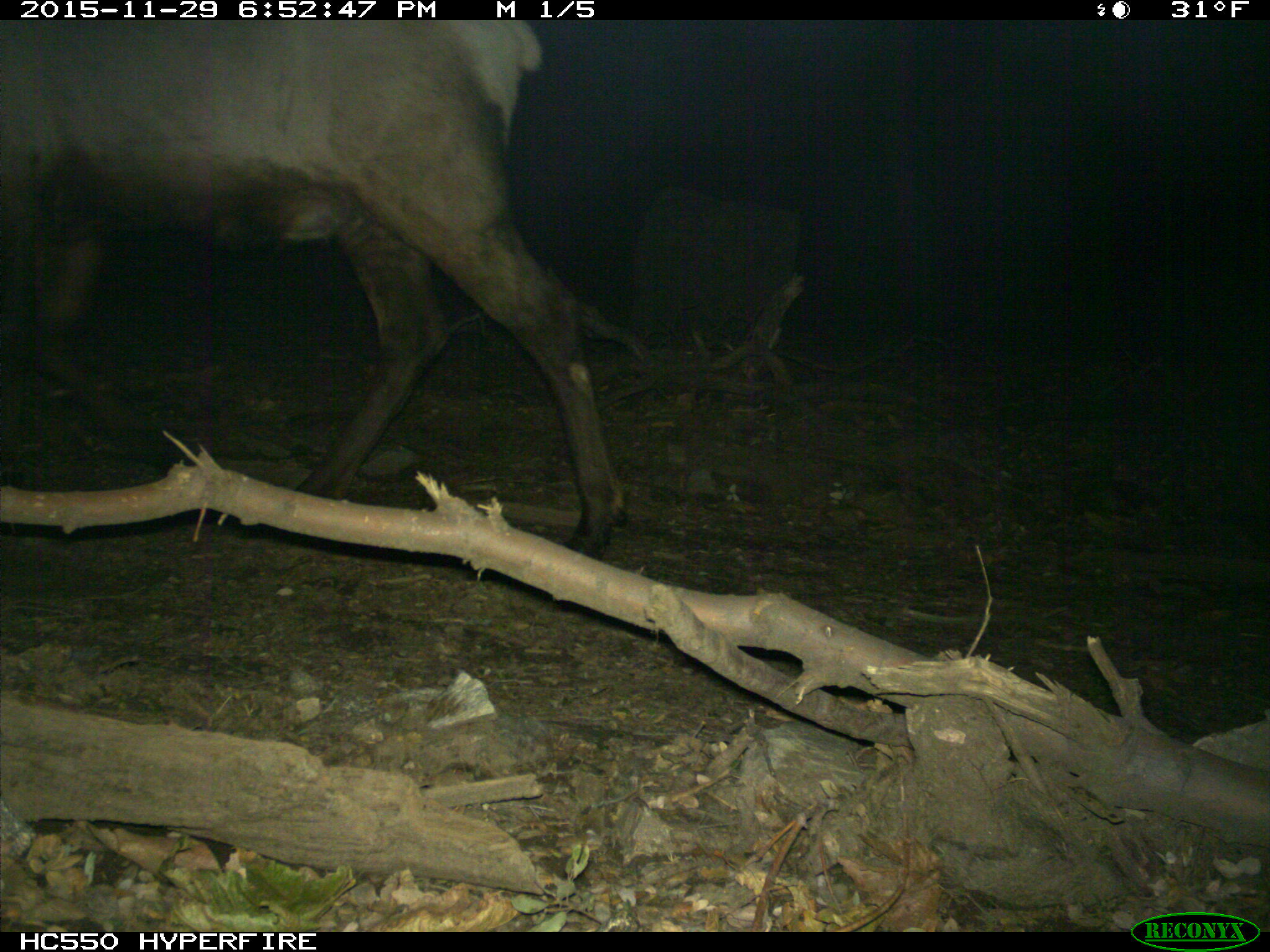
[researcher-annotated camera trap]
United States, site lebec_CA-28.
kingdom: Animalia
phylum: Chordata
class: Mammalia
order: Artiodactyla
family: Cervidae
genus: Cervus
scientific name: Cervus canadensis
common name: elk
Cervus canadensis (elk).